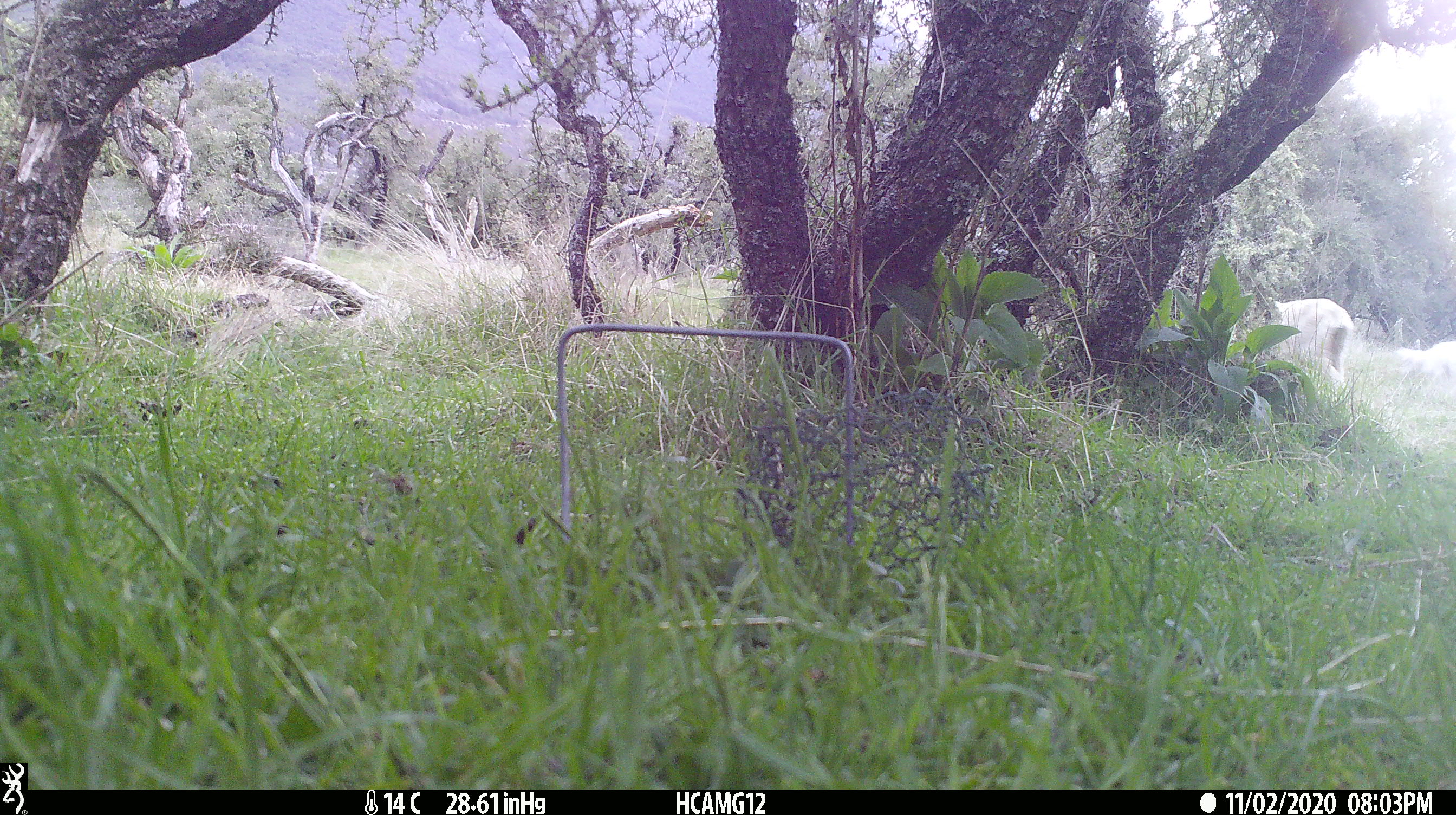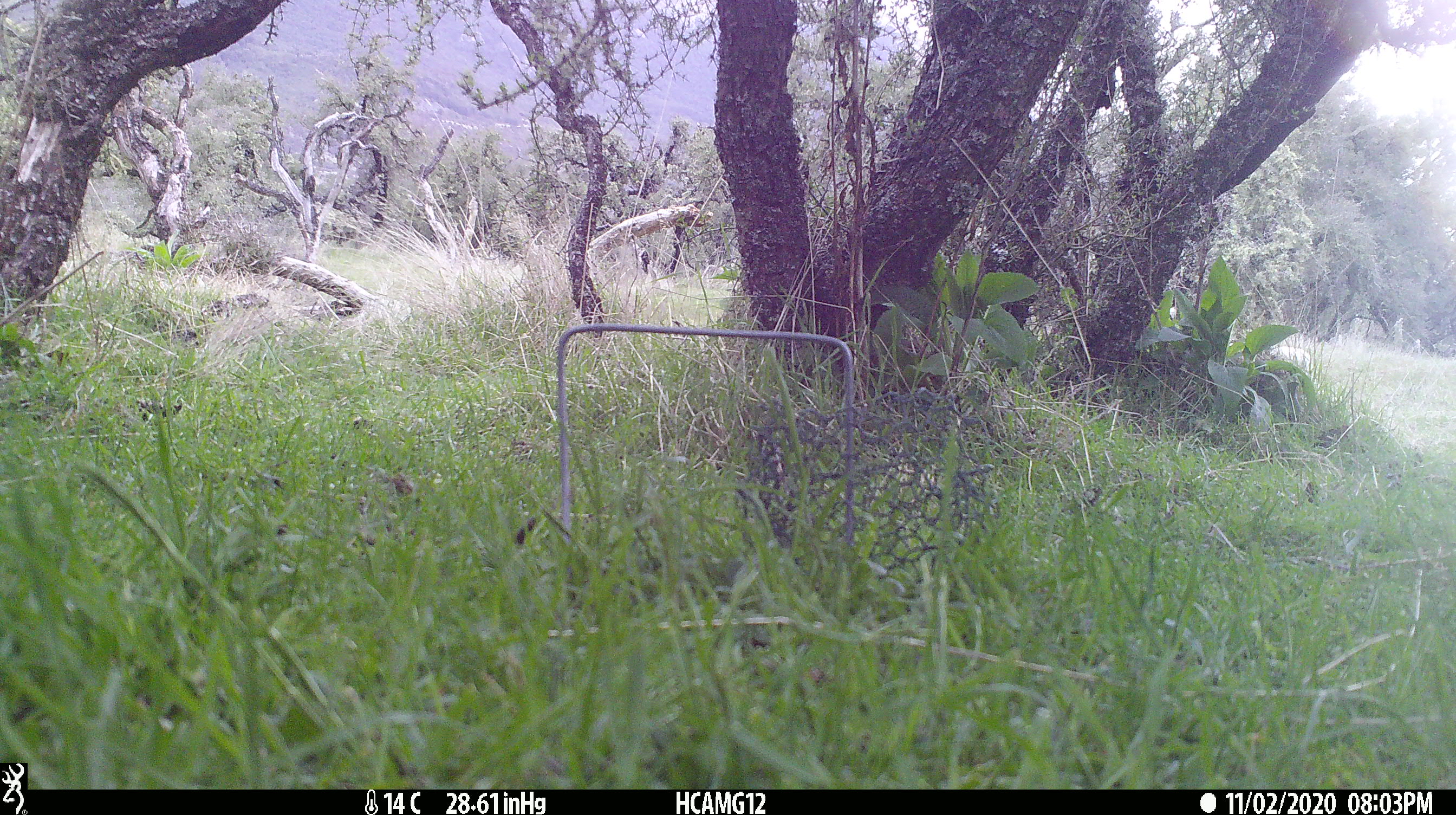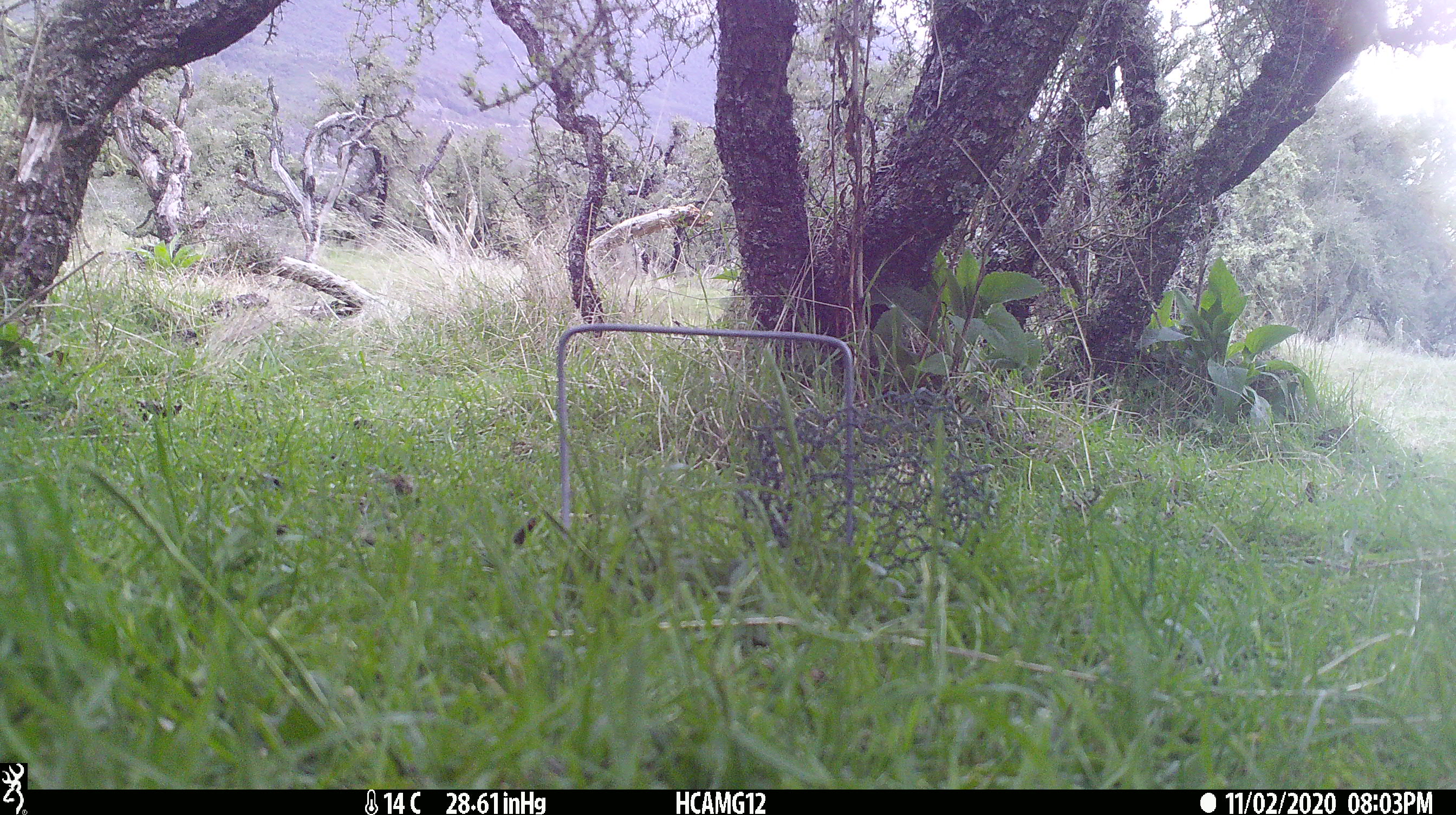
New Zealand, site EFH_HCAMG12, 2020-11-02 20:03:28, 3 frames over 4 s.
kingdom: Animalia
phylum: Chordata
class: Mammalia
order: Artiodactyla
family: Bovidae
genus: Ovis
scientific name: Ovis aries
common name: domestic sheep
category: sheep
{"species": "sheep (domestic sheep) (Ovis aries)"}